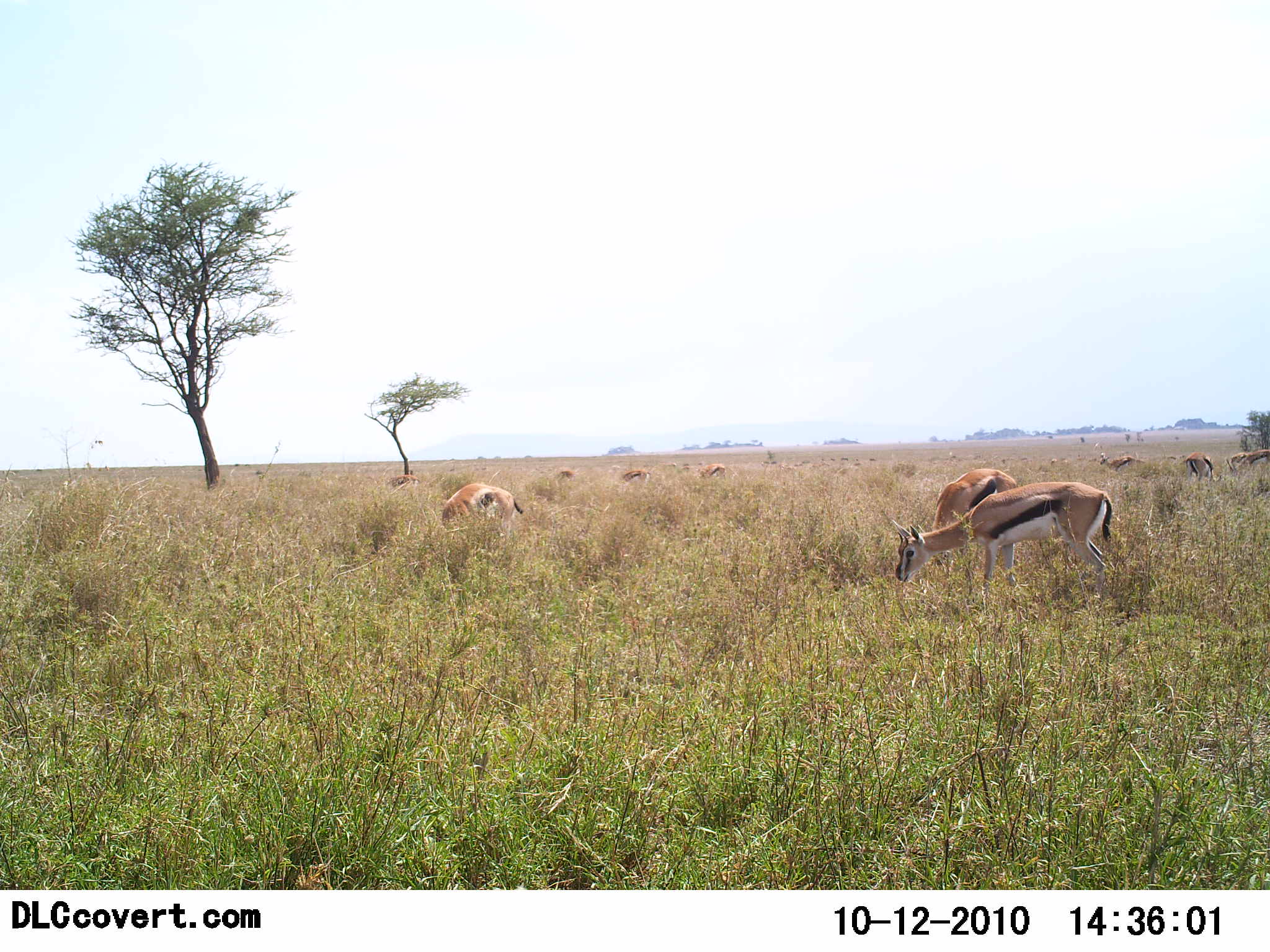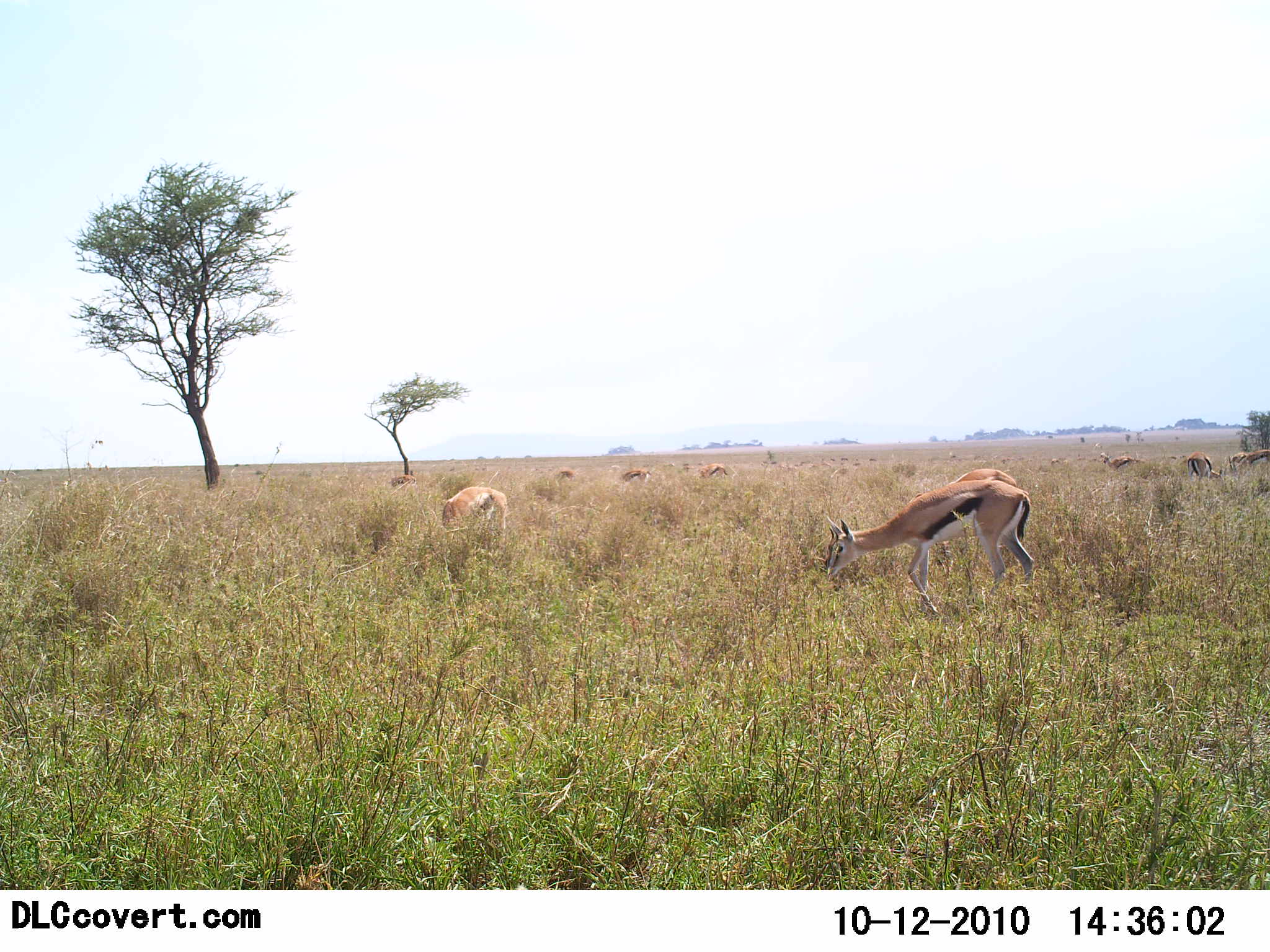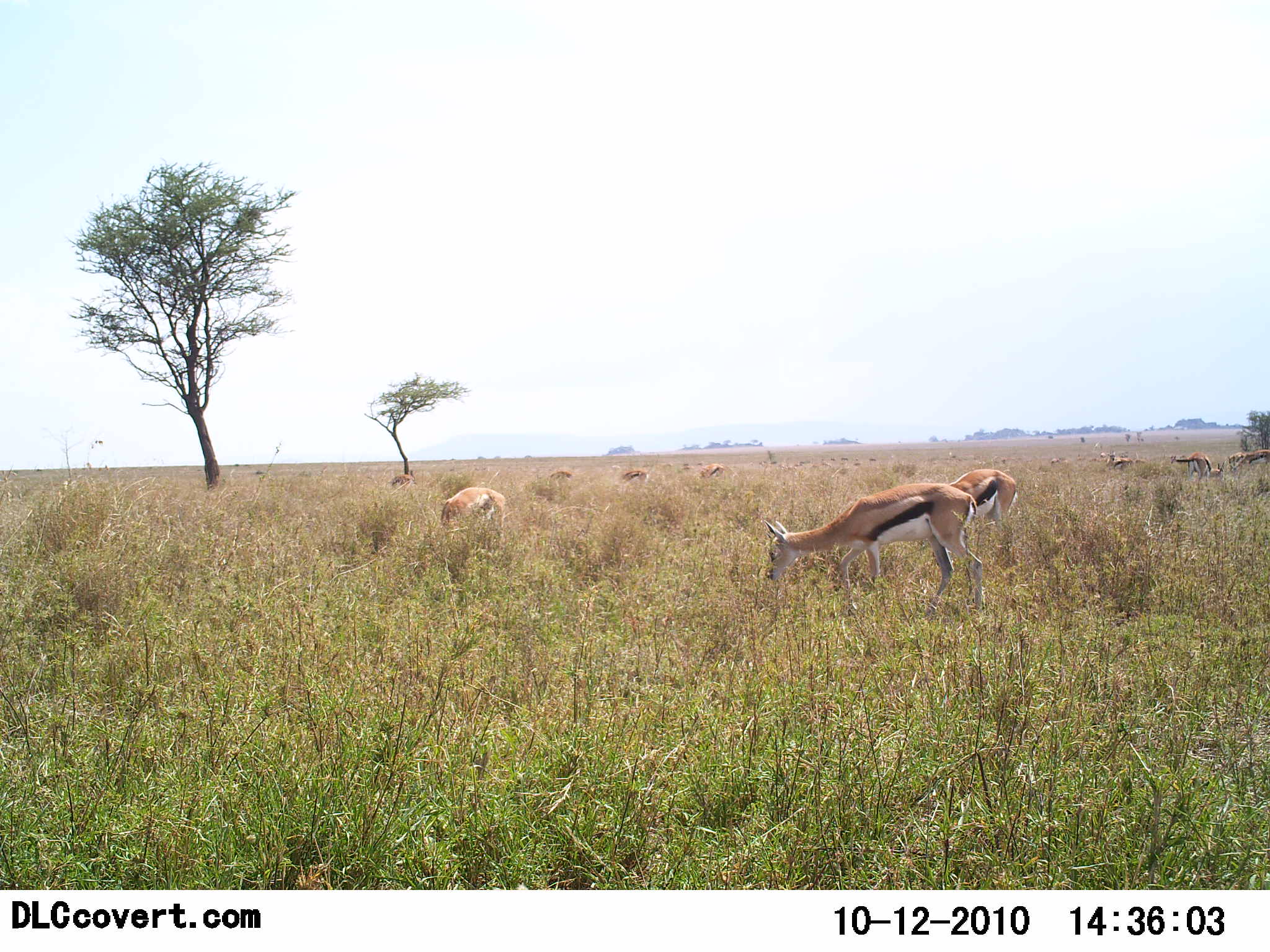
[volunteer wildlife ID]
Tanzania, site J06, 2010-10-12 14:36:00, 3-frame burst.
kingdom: Animalia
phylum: Chordata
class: Mammalia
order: Artiodactyla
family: Bovidae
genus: Eudorcas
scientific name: Eudorcas thomsonii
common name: thomson's gazelle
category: gazellethomsons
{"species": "gazellethomsons (thomson's gazelle) (Eudorcas thomsonii)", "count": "10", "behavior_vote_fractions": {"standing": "44%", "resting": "0%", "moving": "28%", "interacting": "0%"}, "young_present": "6%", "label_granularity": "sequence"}